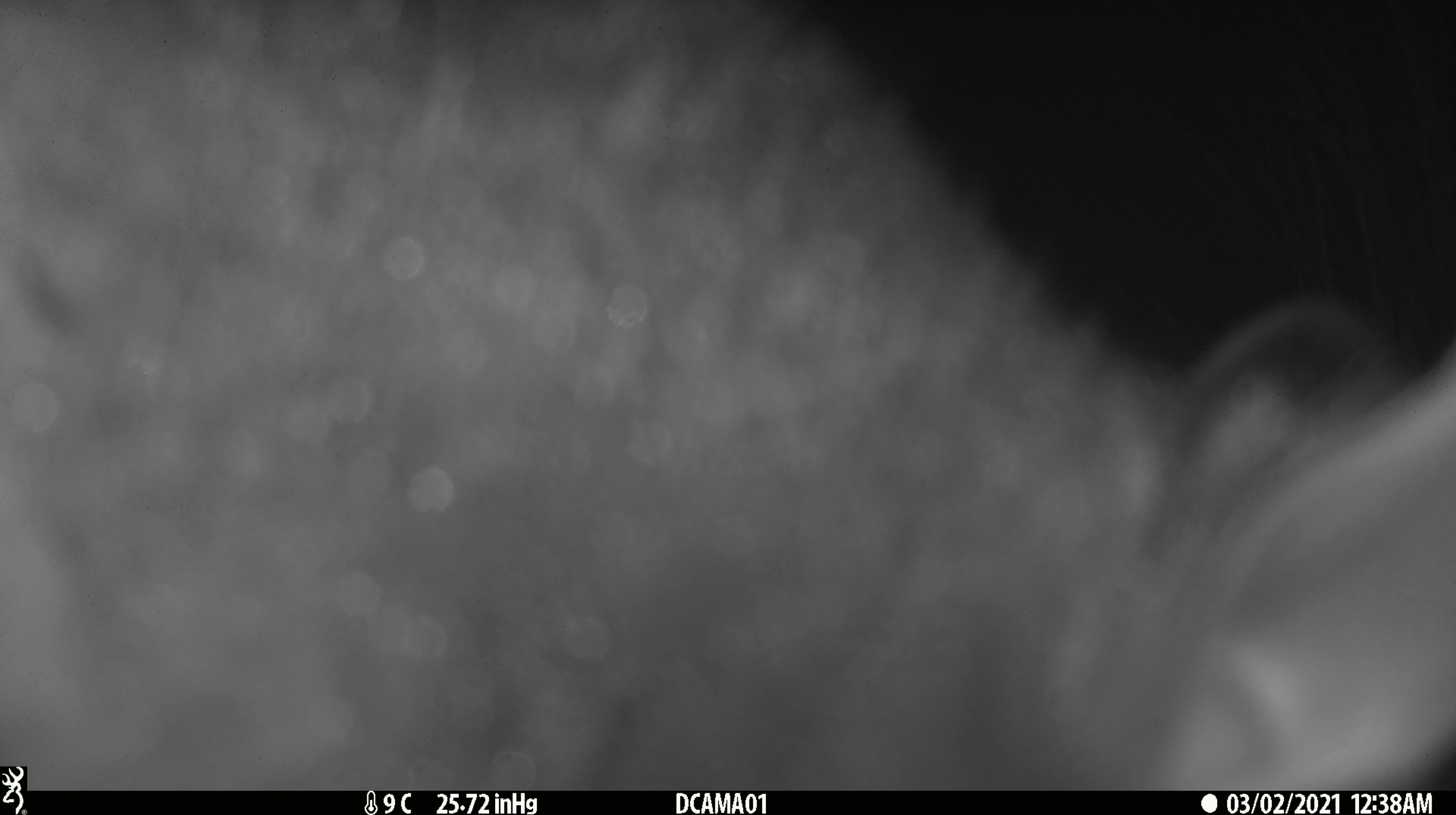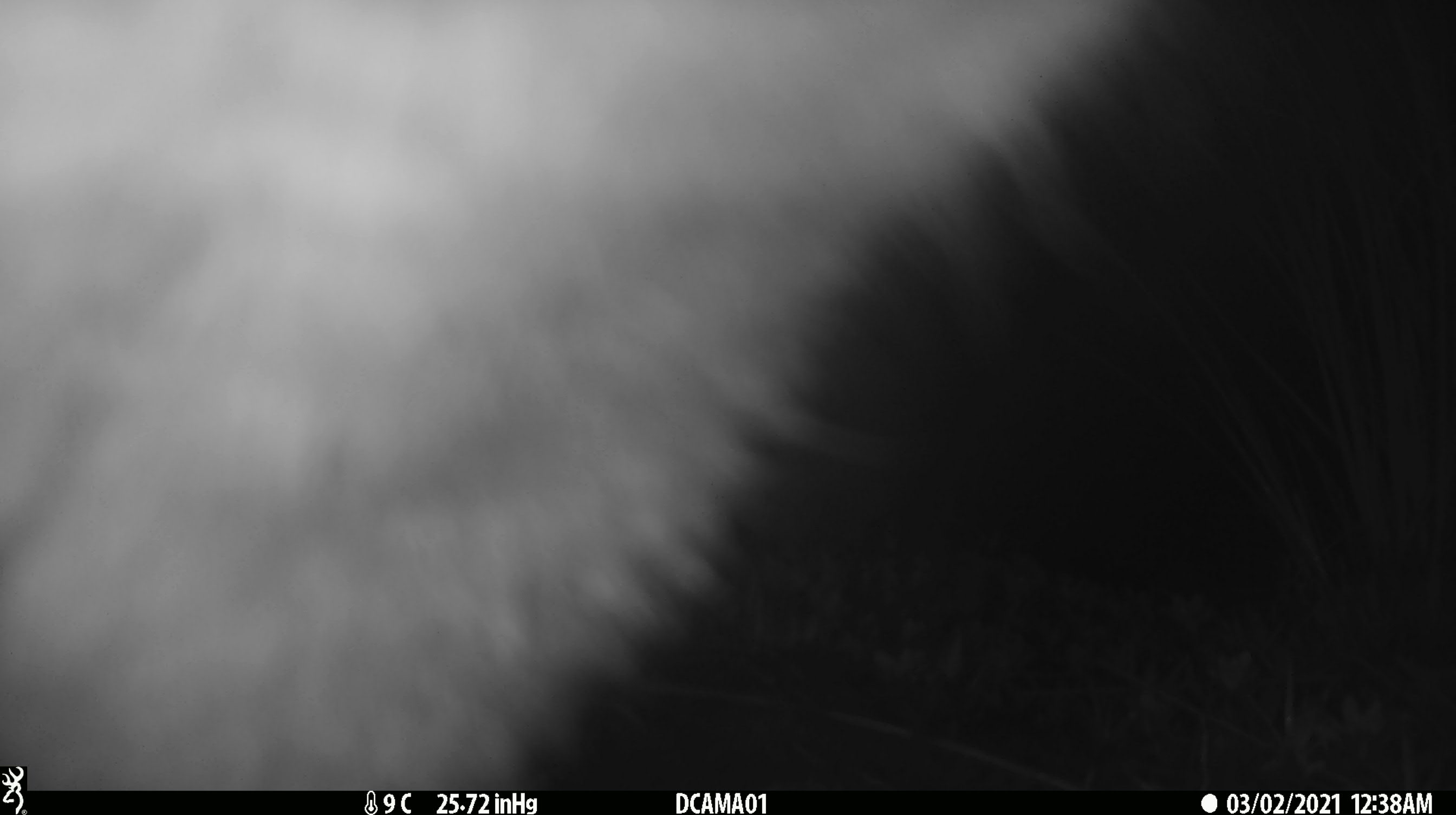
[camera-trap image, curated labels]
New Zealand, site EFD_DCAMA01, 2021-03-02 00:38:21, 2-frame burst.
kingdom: Animalia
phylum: Chordata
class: Mammalia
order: Diprotodontia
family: Phalangeridae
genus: Trichosurus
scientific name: Trichosurus vulpecula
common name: common brushtail possum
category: possum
Possum (common brushtail possum) (Trichosurus vulpecula).